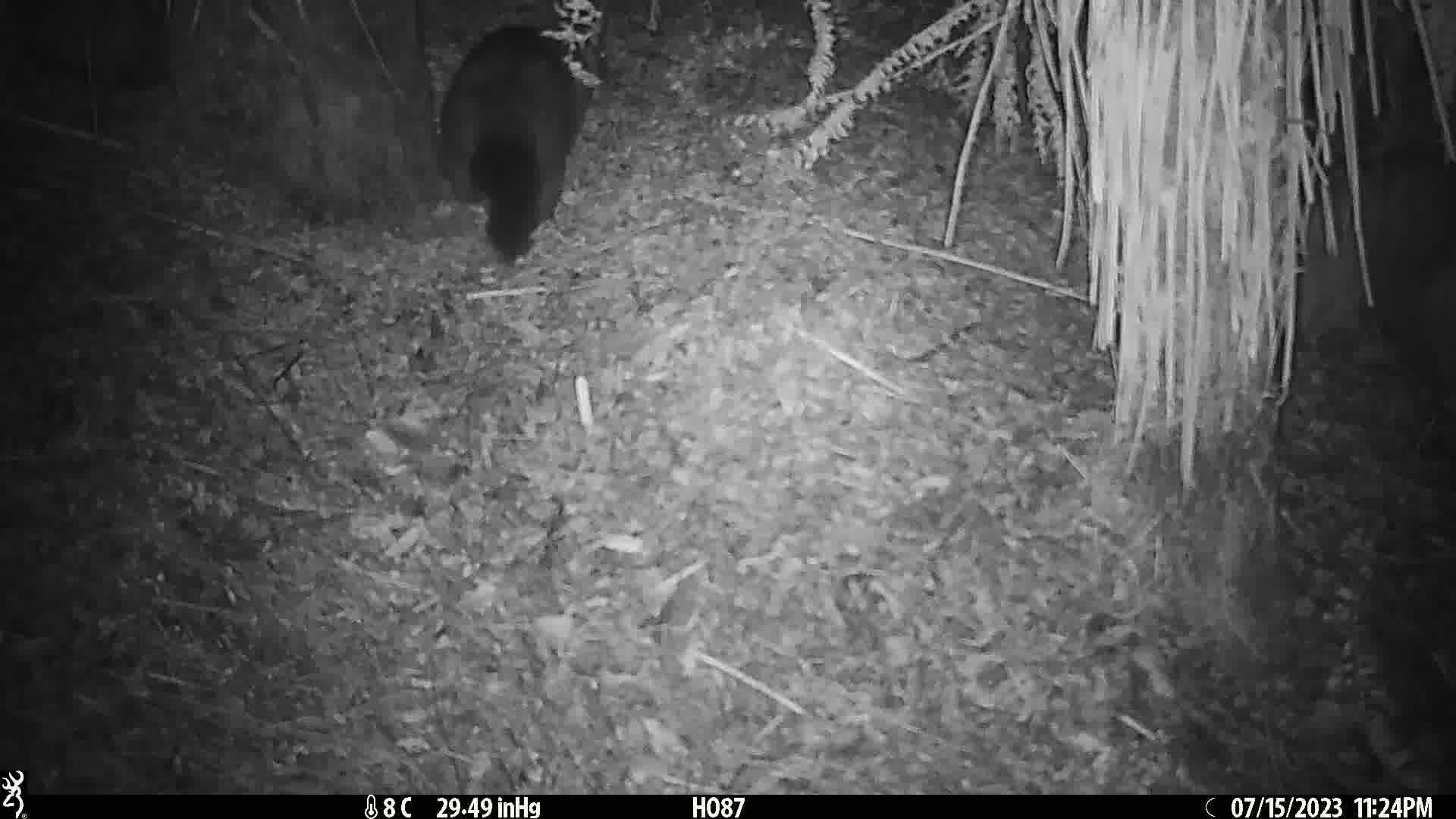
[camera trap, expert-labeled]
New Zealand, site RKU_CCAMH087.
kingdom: Animalia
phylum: Chordata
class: Mammalia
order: Diprotodontia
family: Phalangeridae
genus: Trichosurus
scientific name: Trichosurus vulpecula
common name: common brushtail possum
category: possum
Possum (common brushtail possum) (Trichosurus vulpecula).